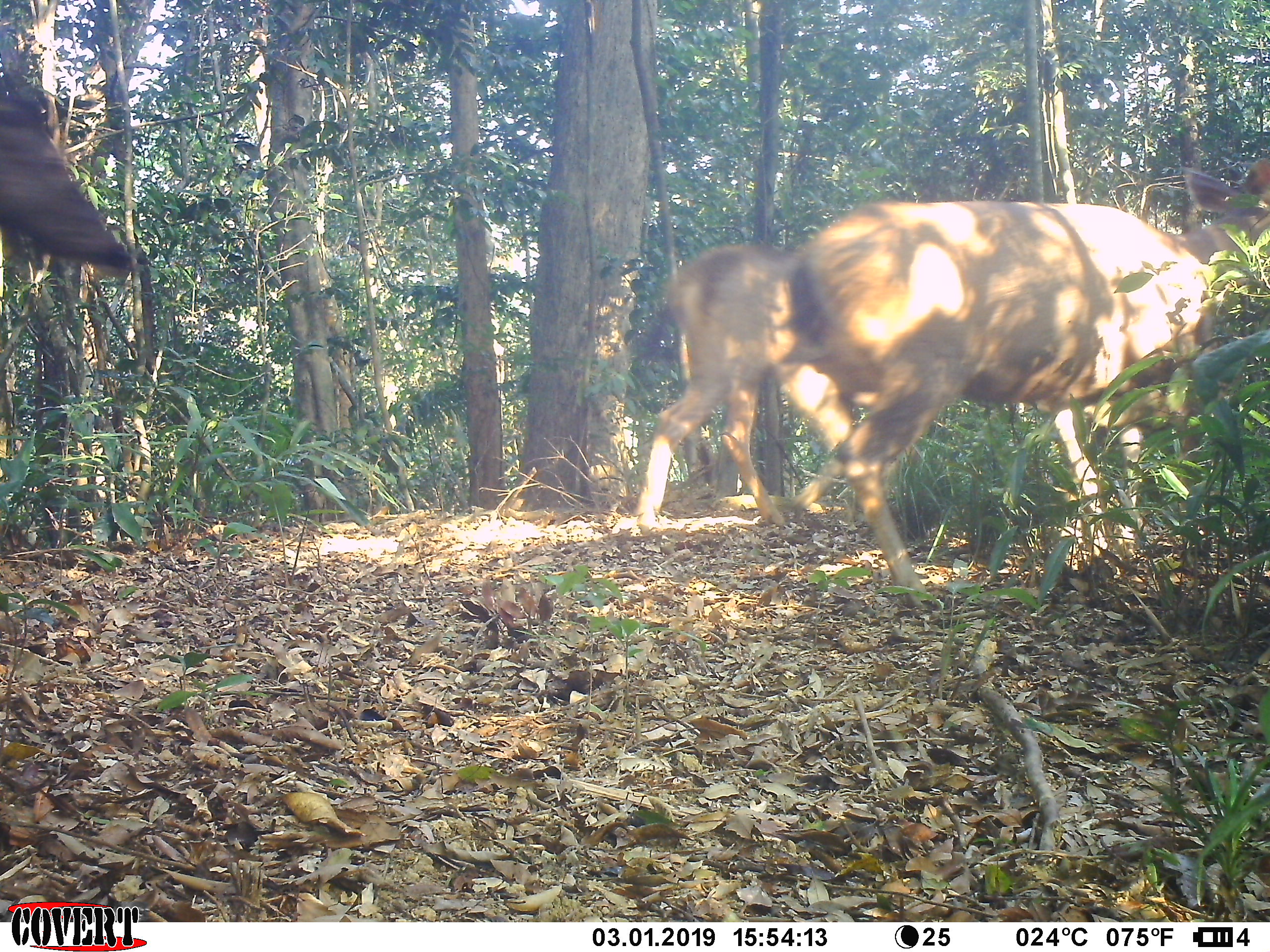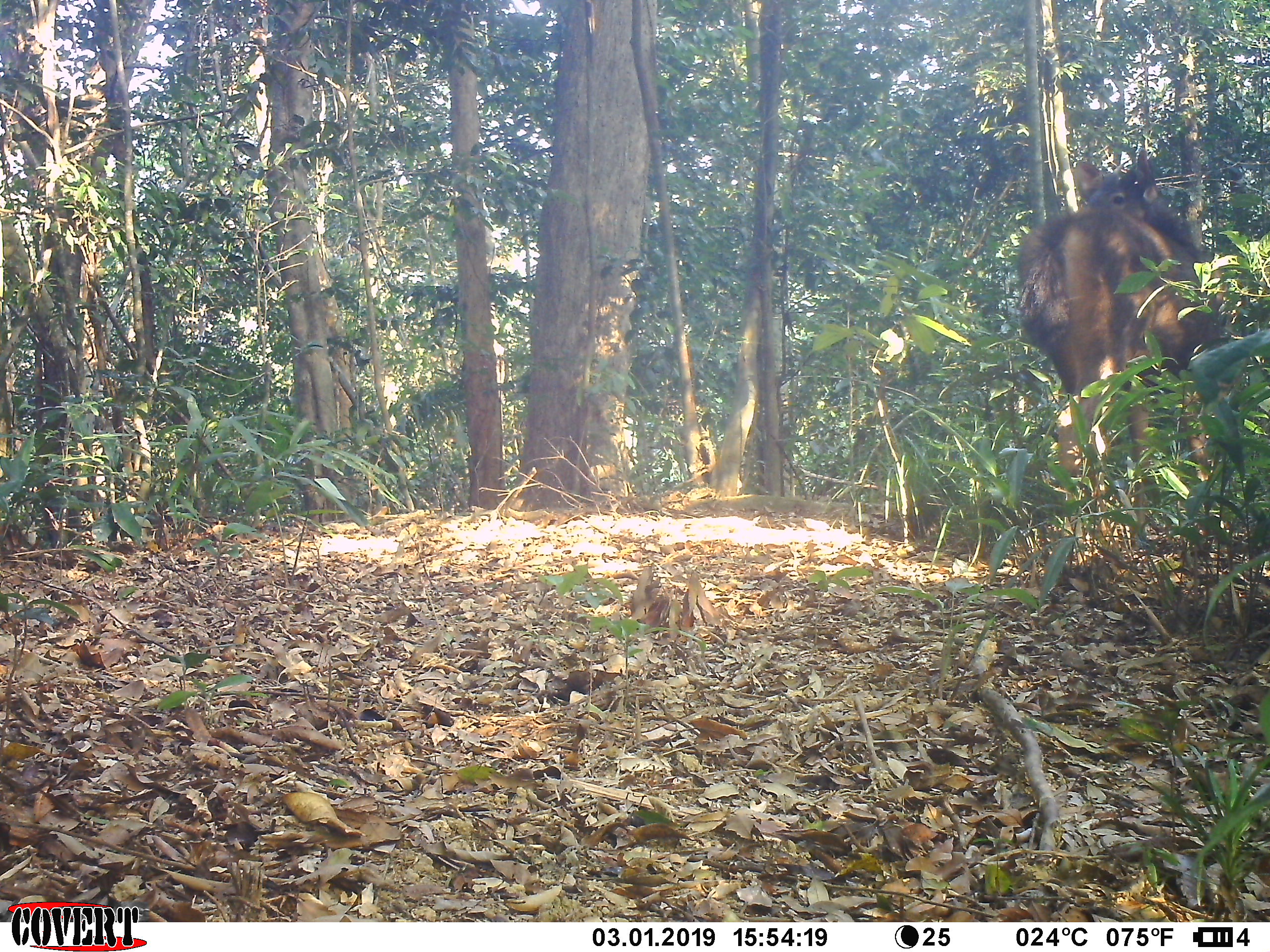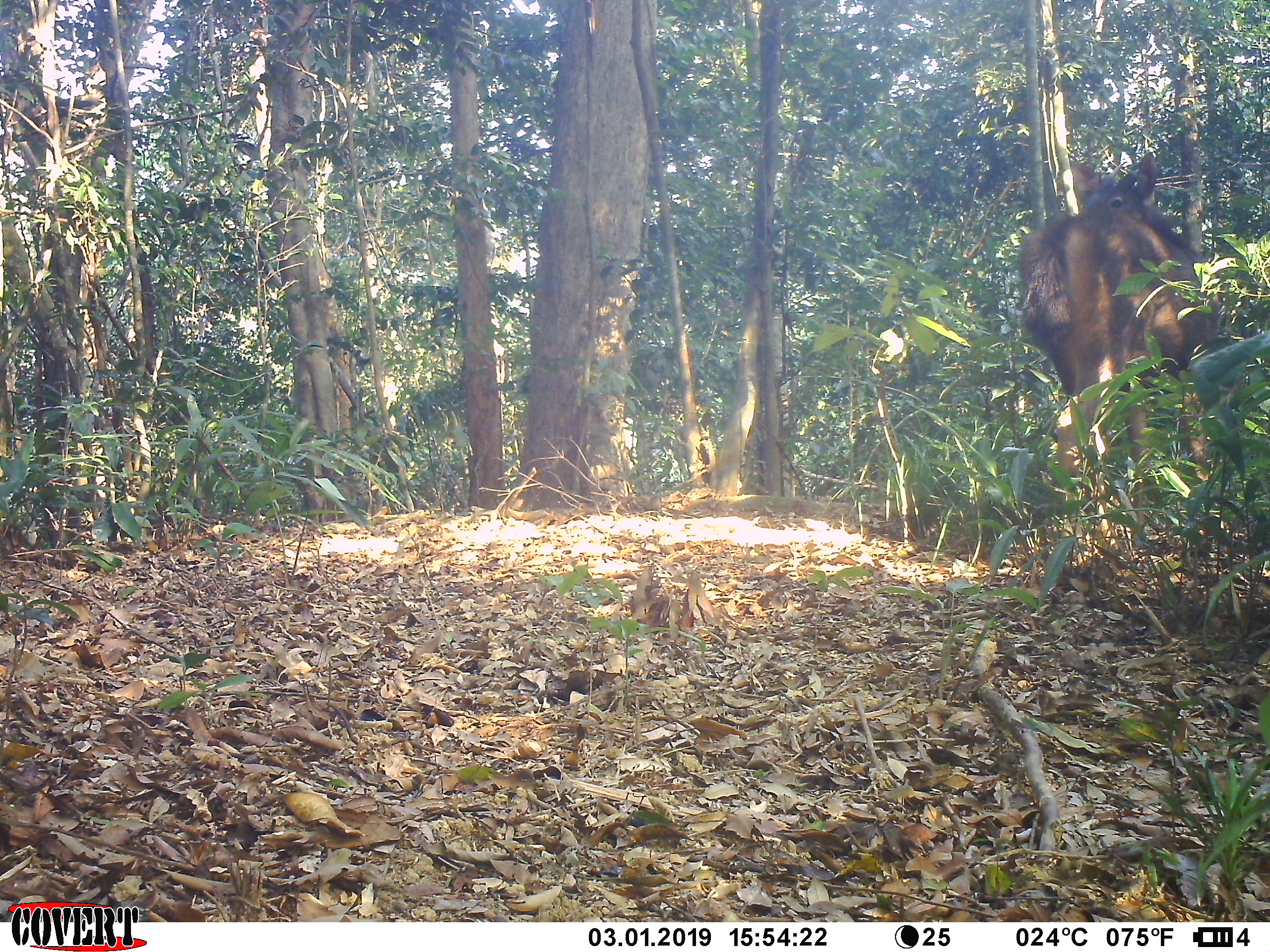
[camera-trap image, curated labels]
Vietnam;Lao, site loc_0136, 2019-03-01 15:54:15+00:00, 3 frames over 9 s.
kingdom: Animalia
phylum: Chordata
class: Mammalia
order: Artiodactyla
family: Cervidae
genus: Rusa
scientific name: Rusa unicolor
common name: sambar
Sambar (Rusa unicolor). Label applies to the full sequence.